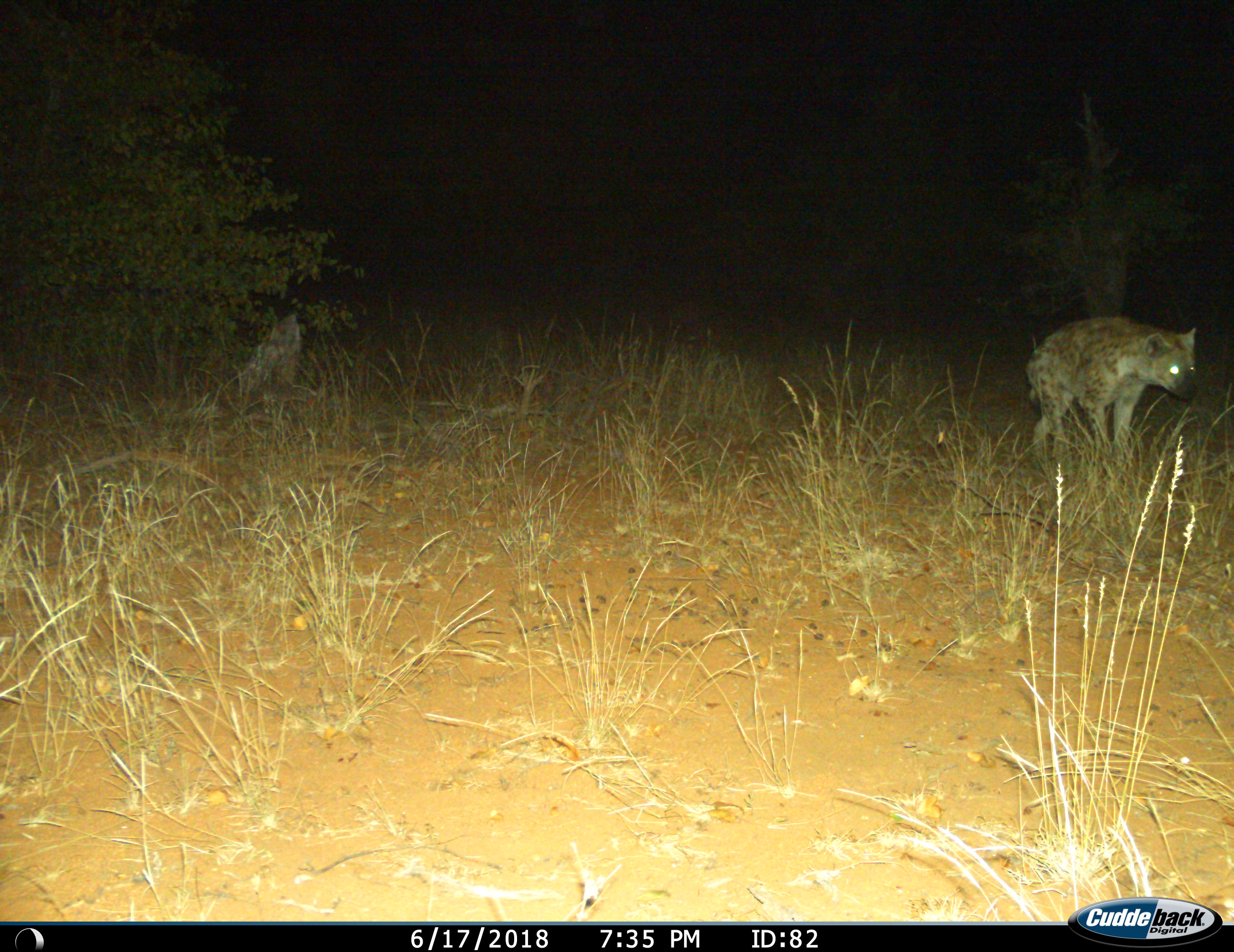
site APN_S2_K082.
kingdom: Animalia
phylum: Chordata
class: Mammalia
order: Carnivora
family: Hyaenidae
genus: Crocuta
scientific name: Crocuta crocuta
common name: spotted hyena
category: hyenaspotted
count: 1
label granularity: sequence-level